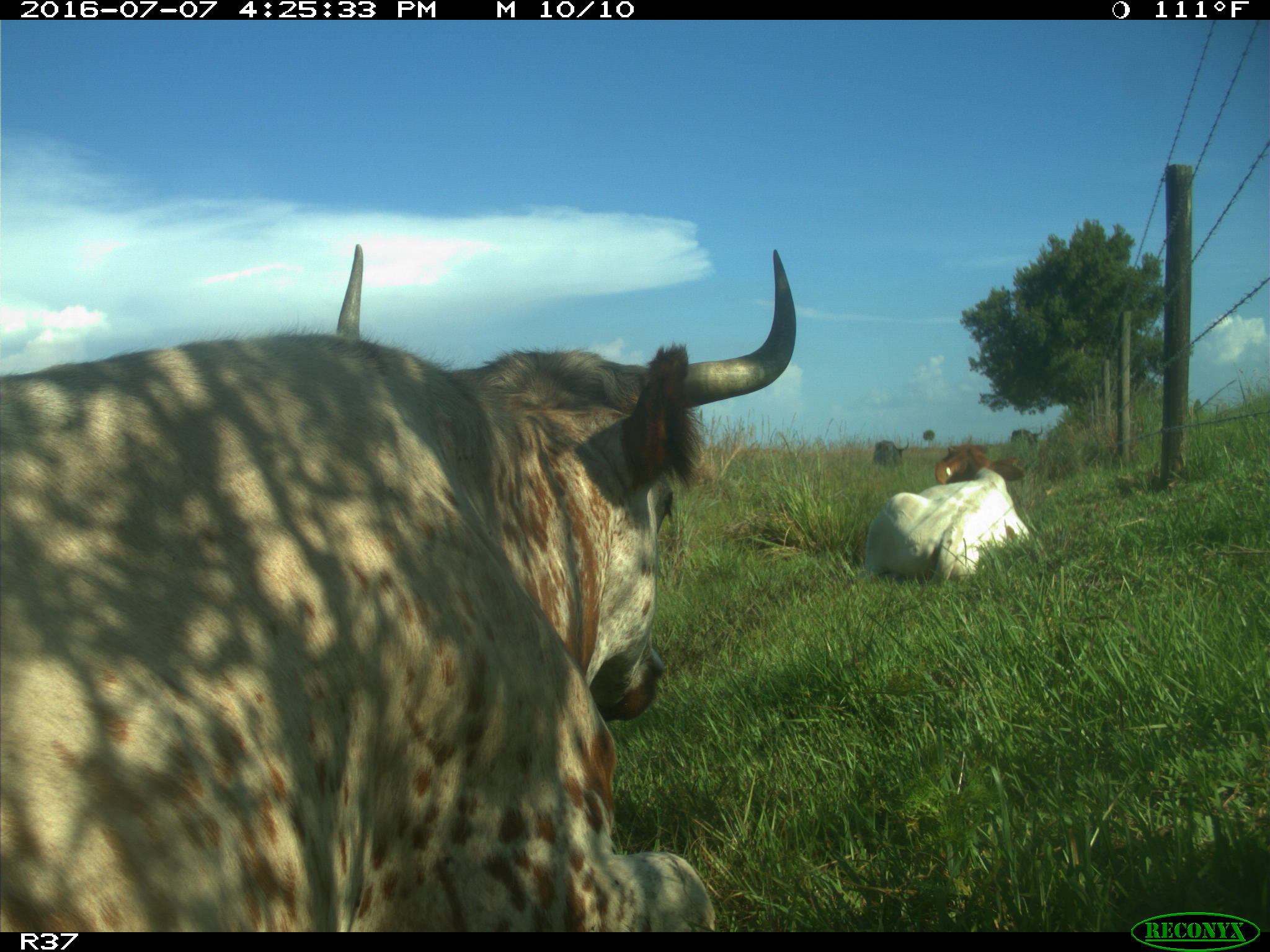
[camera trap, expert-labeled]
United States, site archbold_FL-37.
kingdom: Animalia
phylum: Chordata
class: Mammalia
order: Artiodactyla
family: Bovidae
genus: Bos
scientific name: Bos taurus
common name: domestic cow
Bos taurus (domestic cow).